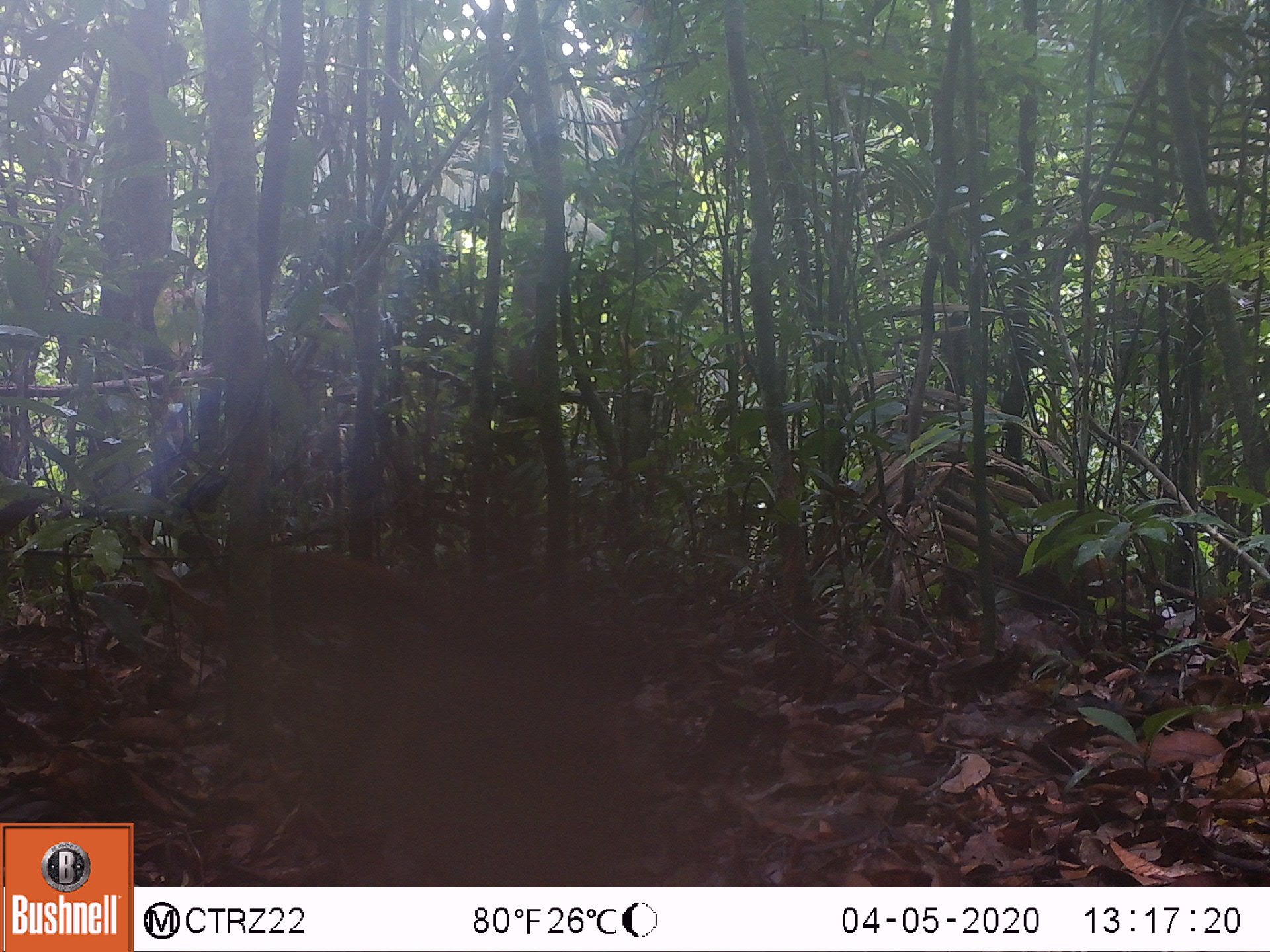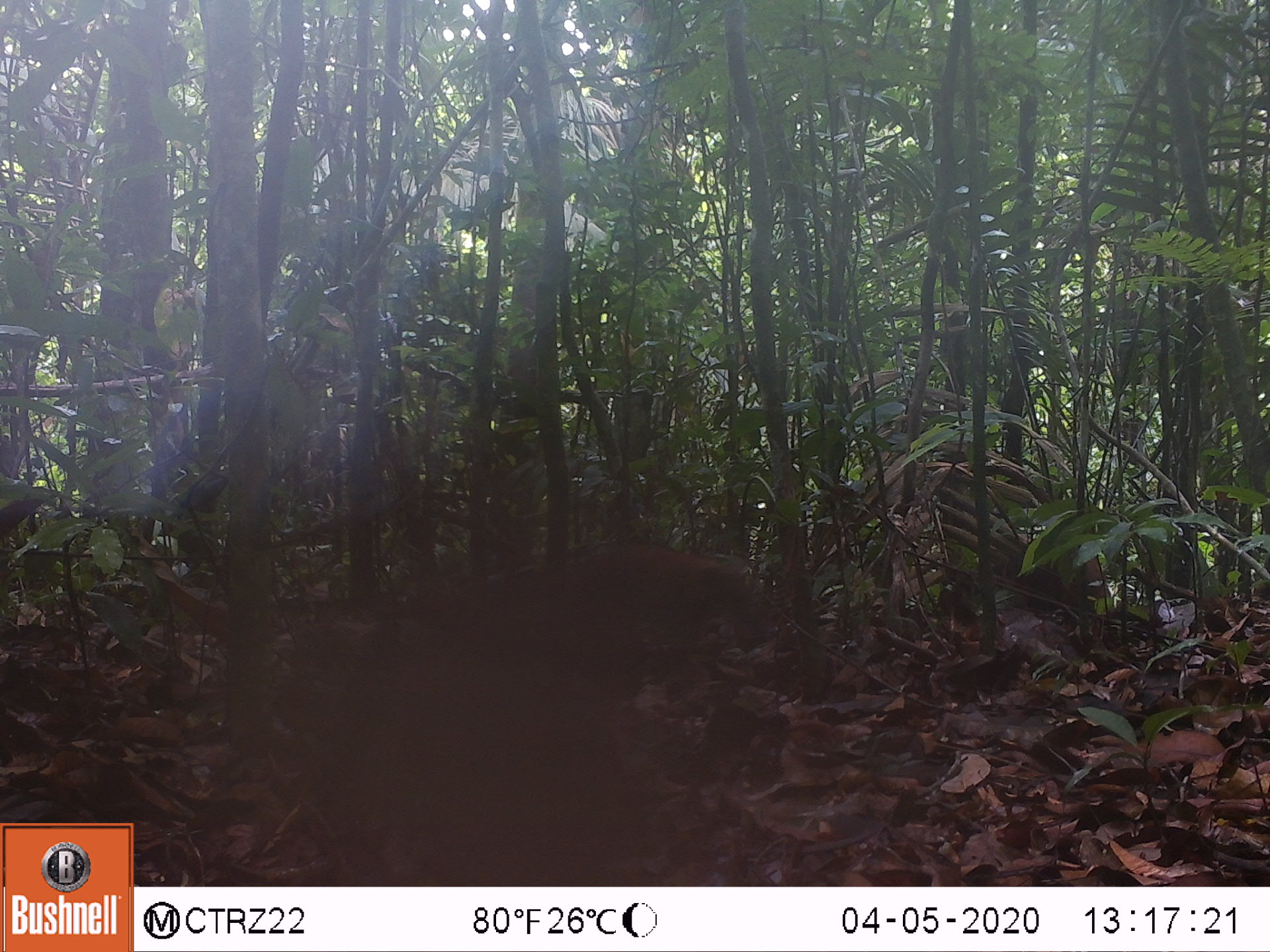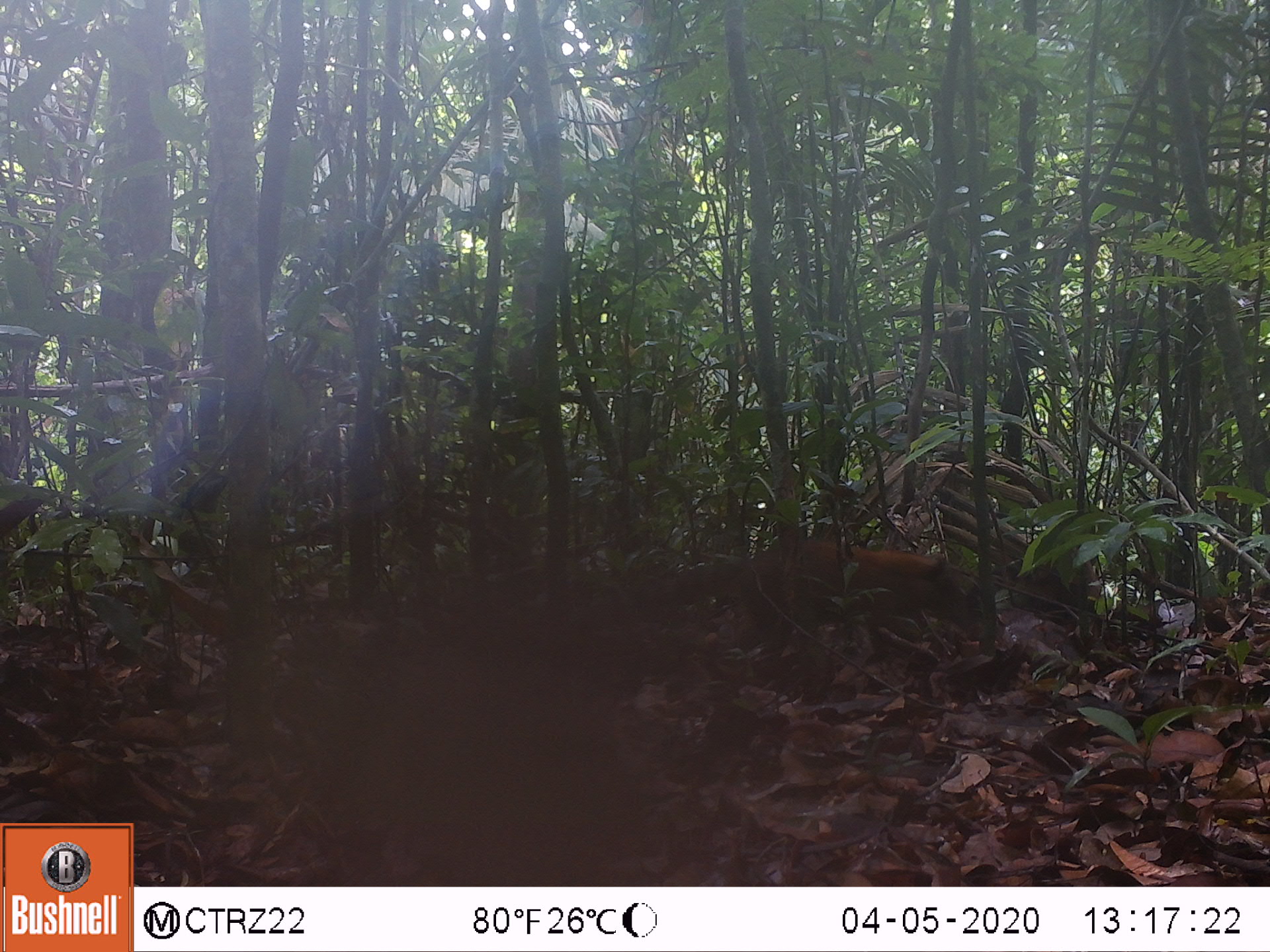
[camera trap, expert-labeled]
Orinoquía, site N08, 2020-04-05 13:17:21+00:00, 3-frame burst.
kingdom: Animalia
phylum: Chordata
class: Mammalia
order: Carnivora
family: Procyonidae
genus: Nasua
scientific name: Nasua nasua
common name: south american coati